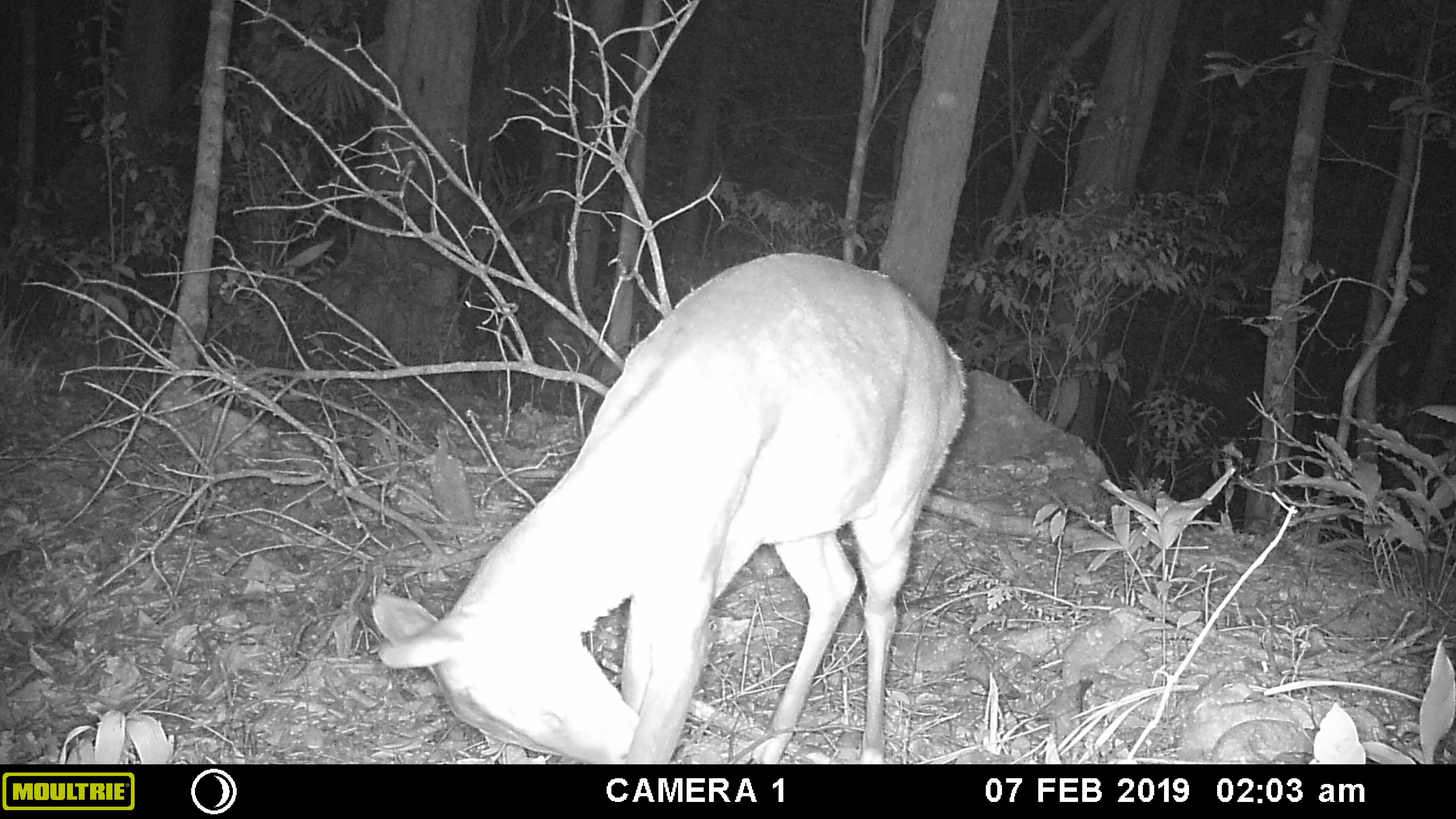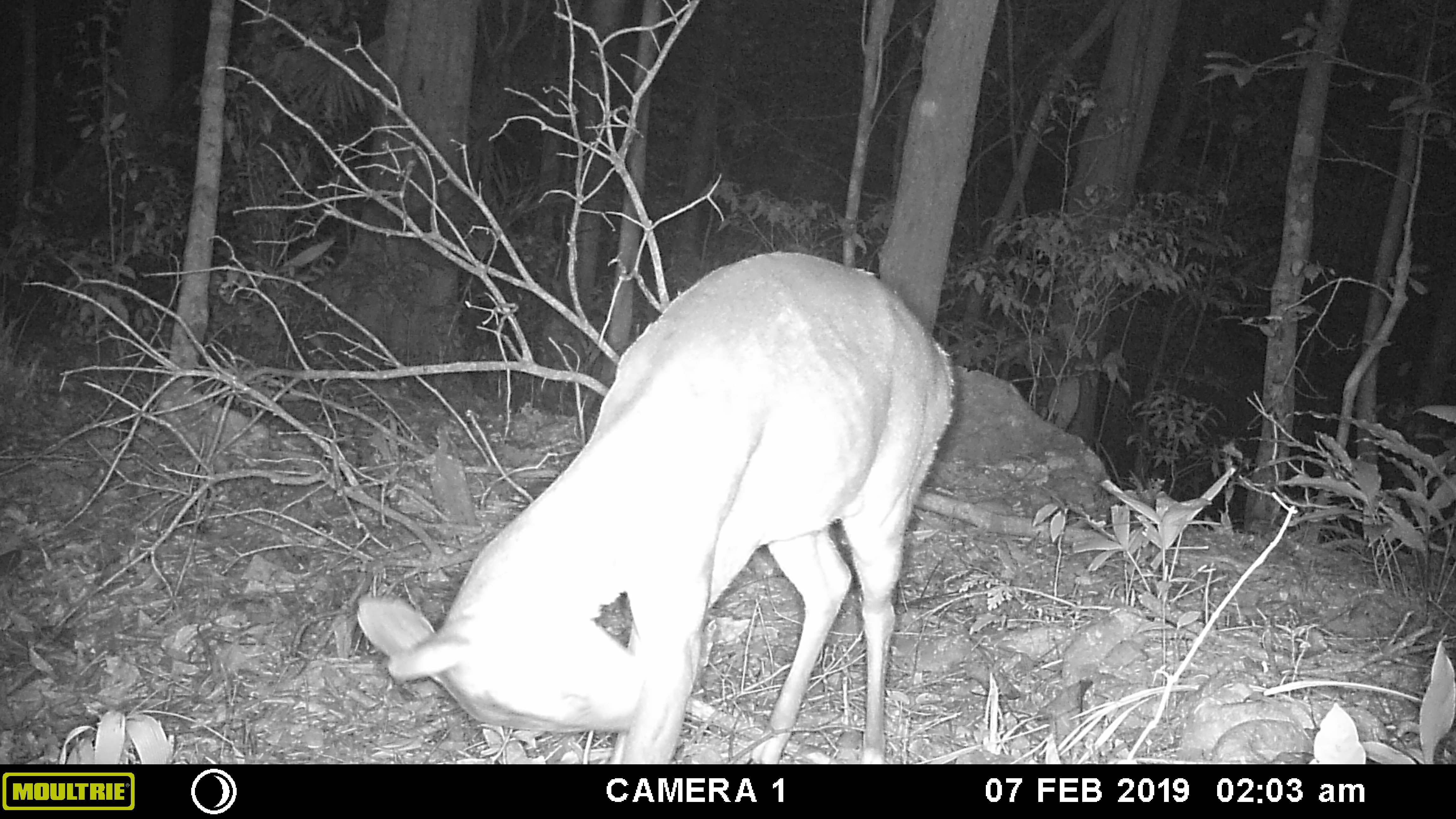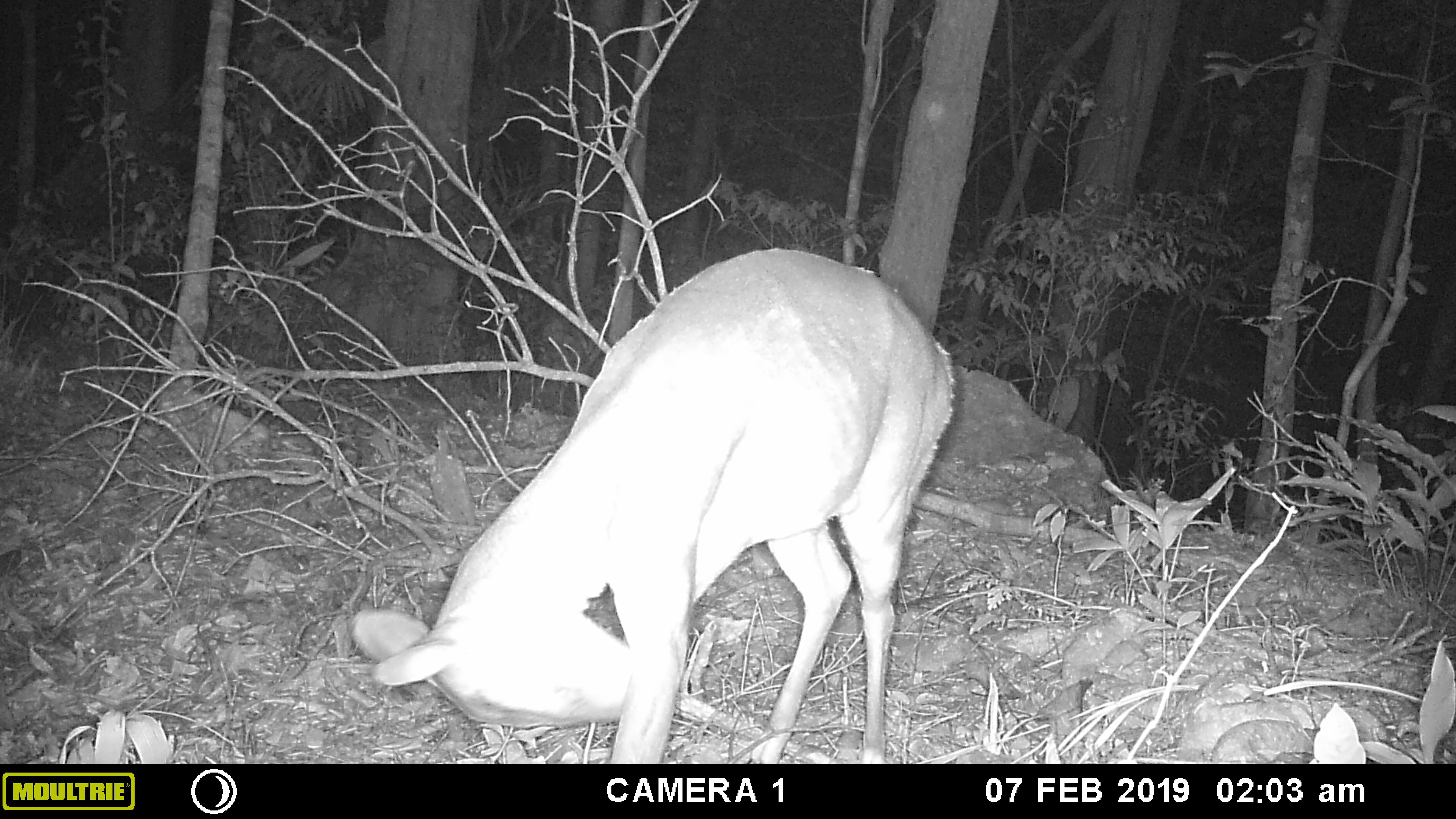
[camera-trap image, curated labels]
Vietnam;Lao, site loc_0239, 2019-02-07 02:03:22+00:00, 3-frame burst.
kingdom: Animalia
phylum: Chordata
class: Mammalia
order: Artiodactyla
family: Cervidae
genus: Muntiacus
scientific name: Muntiacus vuquangensis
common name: large-antlered muntjac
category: large antlered muntjac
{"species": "large antlered muntjac (large-antlered muntjac) (Muntiacus vuquangensis)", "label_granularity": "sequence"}